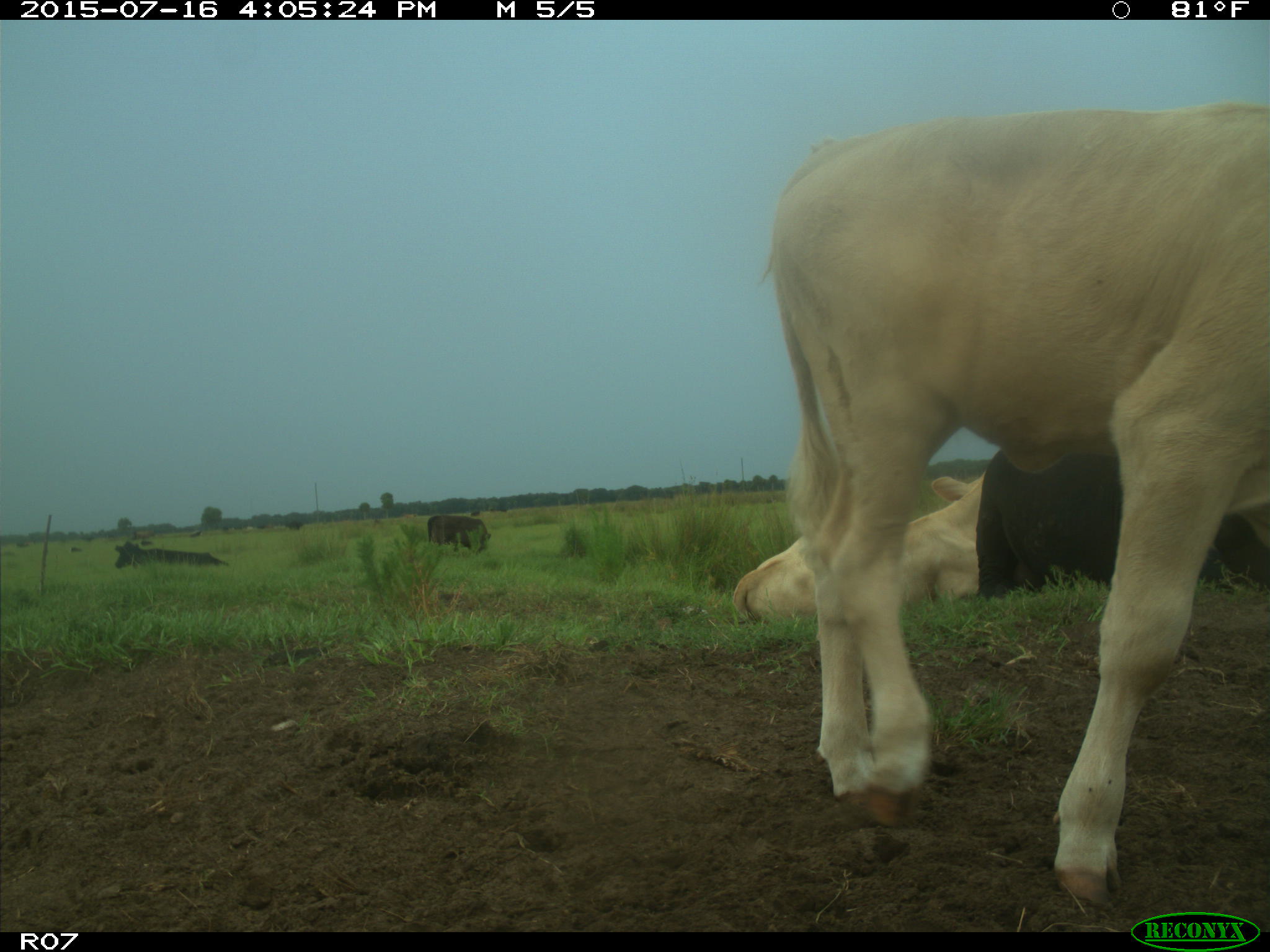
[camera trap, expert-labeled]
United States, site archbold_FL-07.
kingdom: Animalia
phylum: Chordata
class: Mammalia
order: Artiodactyla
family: Bovidae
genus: Bos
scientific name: Bos taurus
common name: domestic cow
Bos taurus (domestic cow).